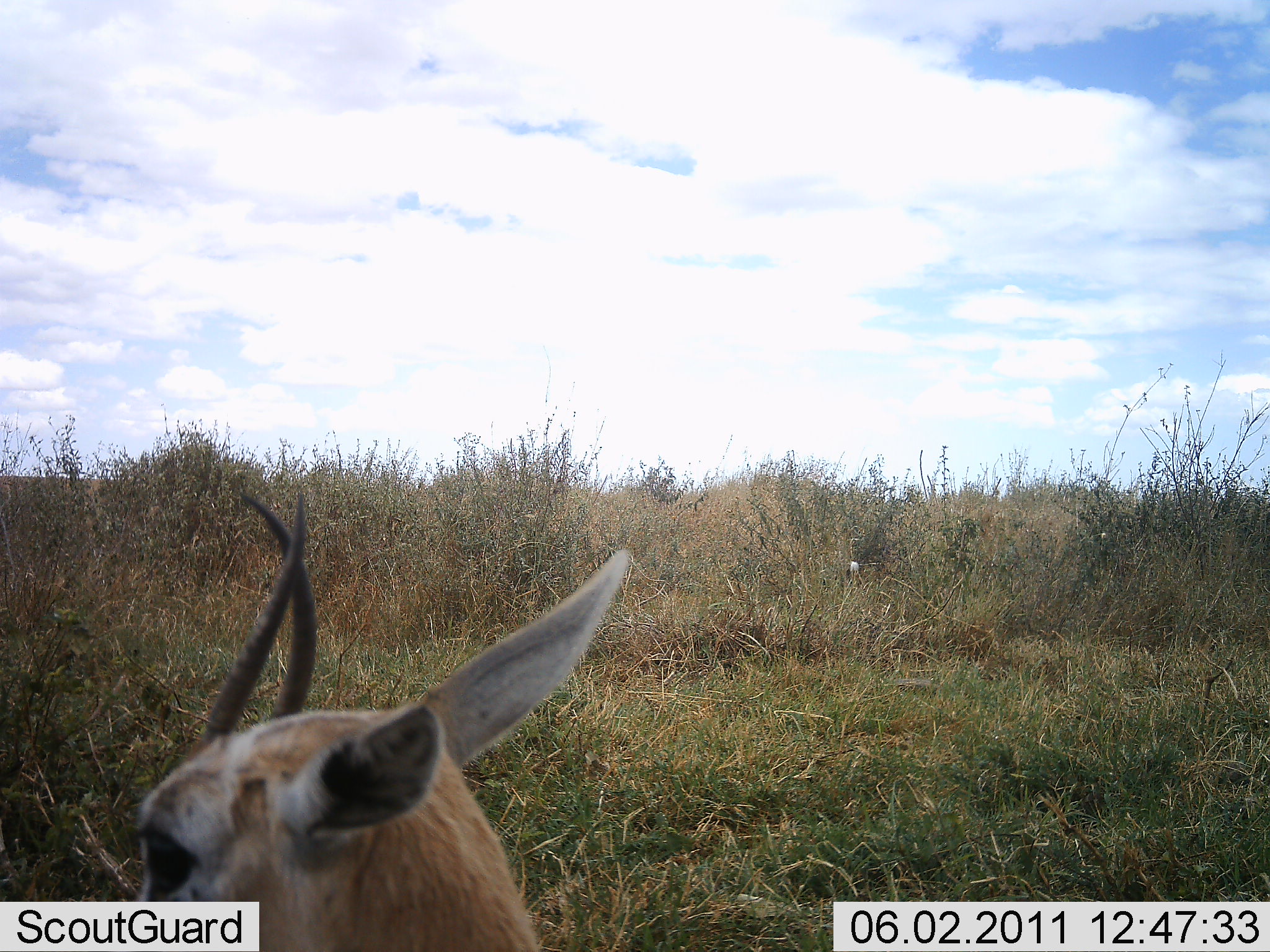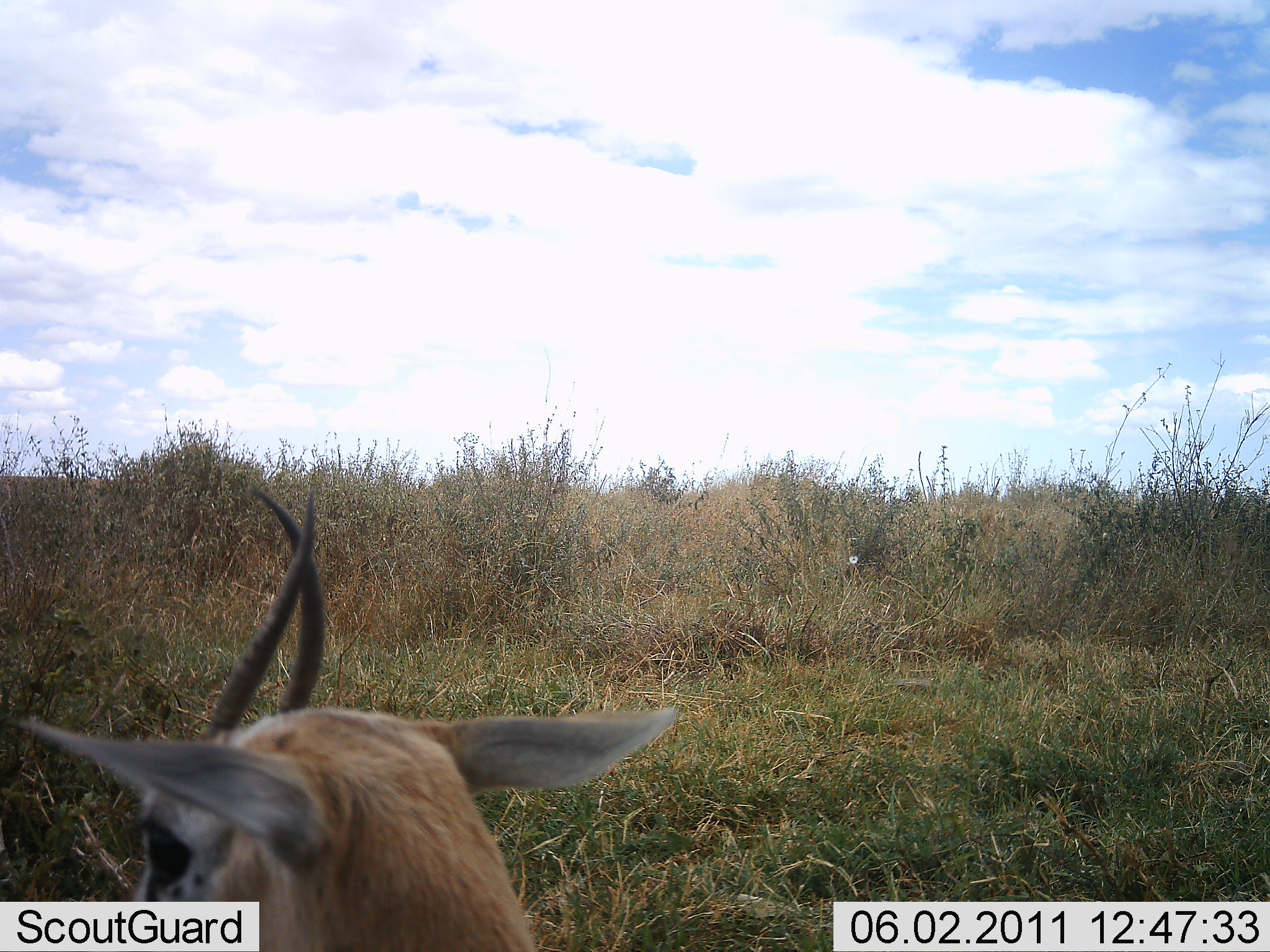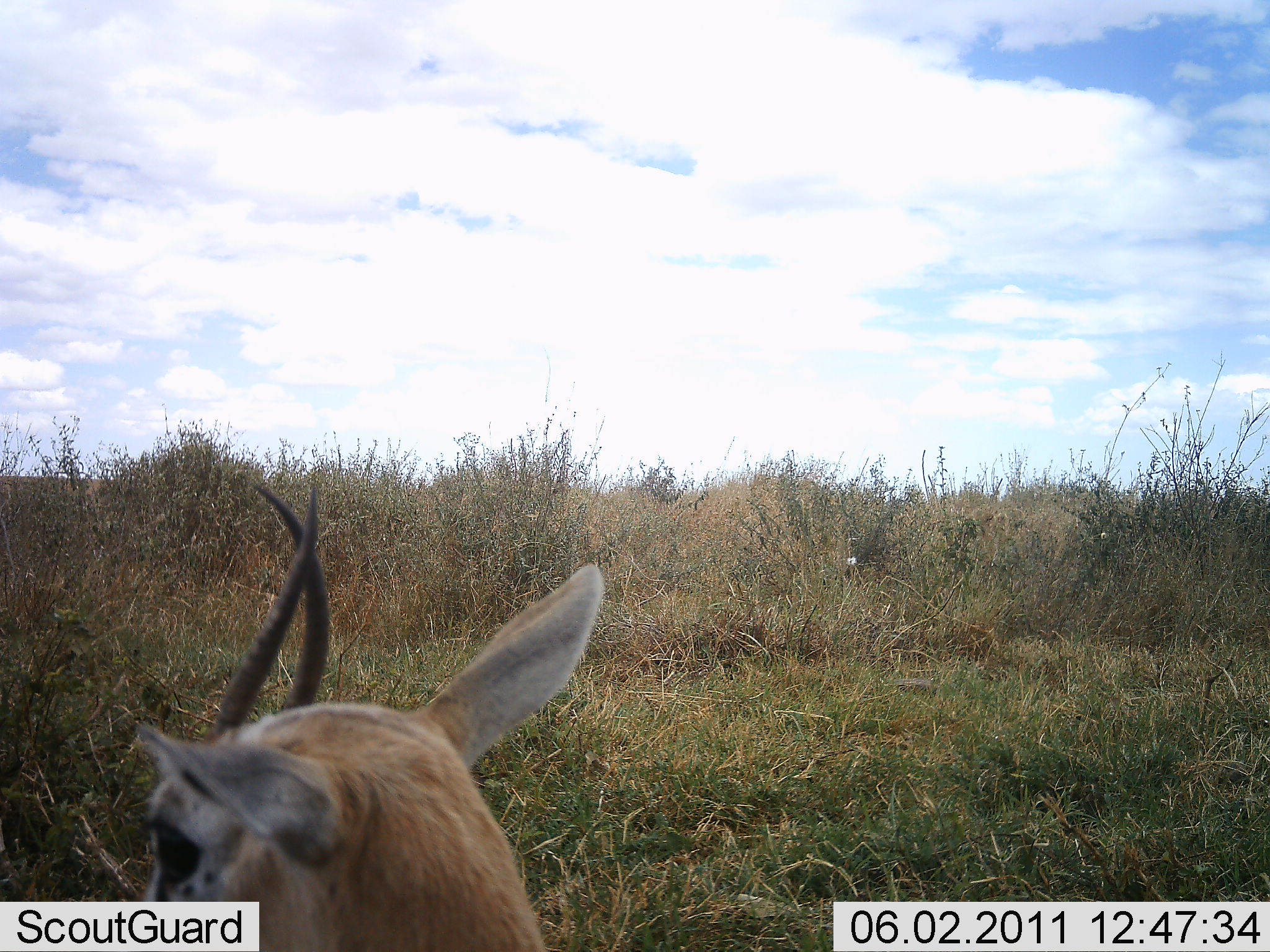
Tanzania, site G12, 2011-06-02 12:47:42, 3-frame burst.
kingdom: Animalia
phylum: Chordata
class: Mammalia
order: Artiodactyla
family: Bovidae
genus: Eudorcas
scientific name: Eudorcas thomsonii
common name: thomson's gazelle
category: gazellethomsons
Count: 1.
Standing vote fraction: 71%.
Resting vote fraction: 43%.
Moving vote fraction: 0%.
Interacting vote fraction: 0%.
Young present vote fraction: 0%.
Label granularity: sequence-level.